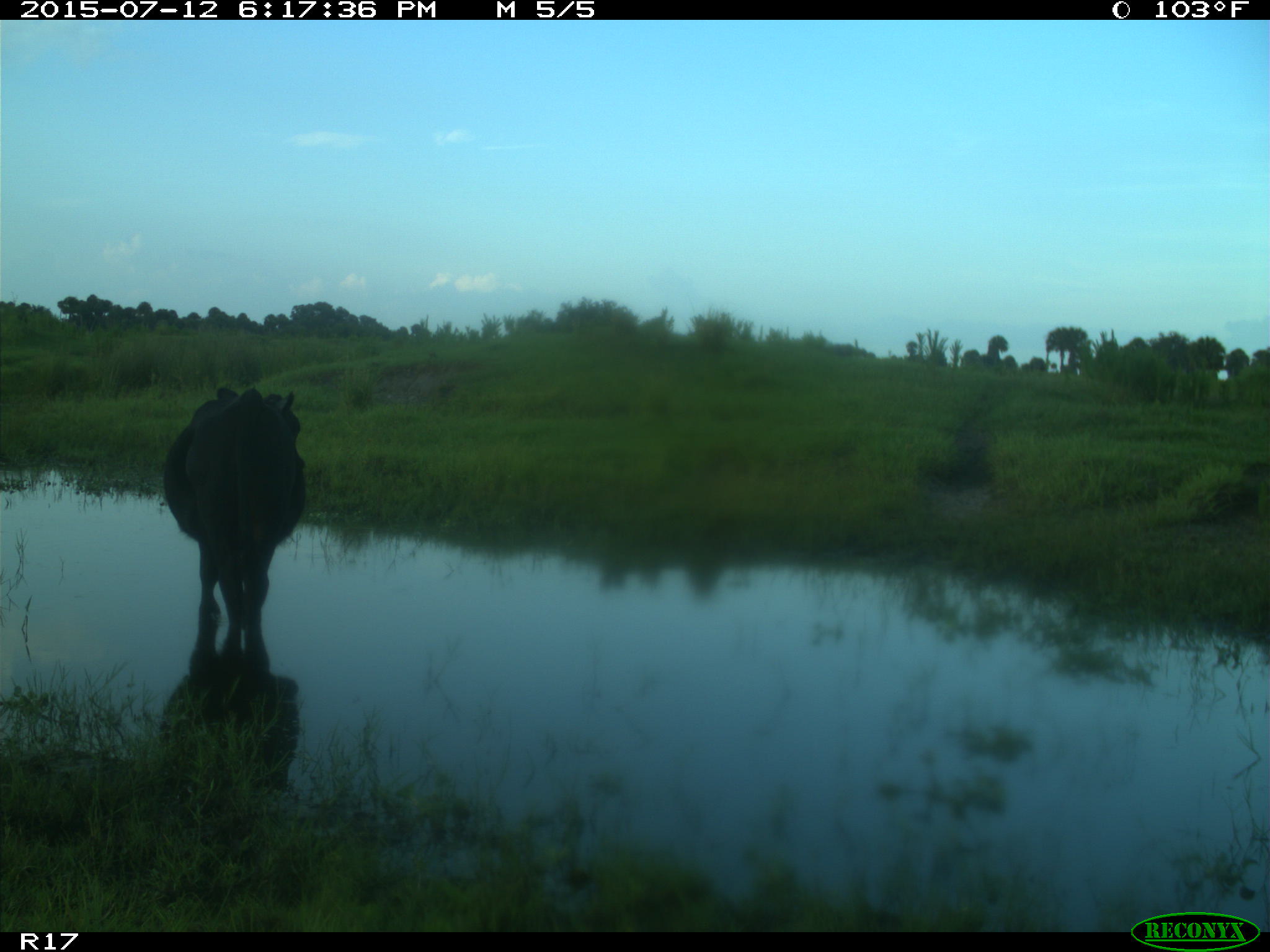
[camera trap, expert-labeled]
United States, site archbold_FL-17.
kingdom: Animalia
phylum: Chordata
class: Mammalia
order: Artiodactyla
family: Bovidae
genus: Bos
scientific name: Bos taurus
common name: domestic cow